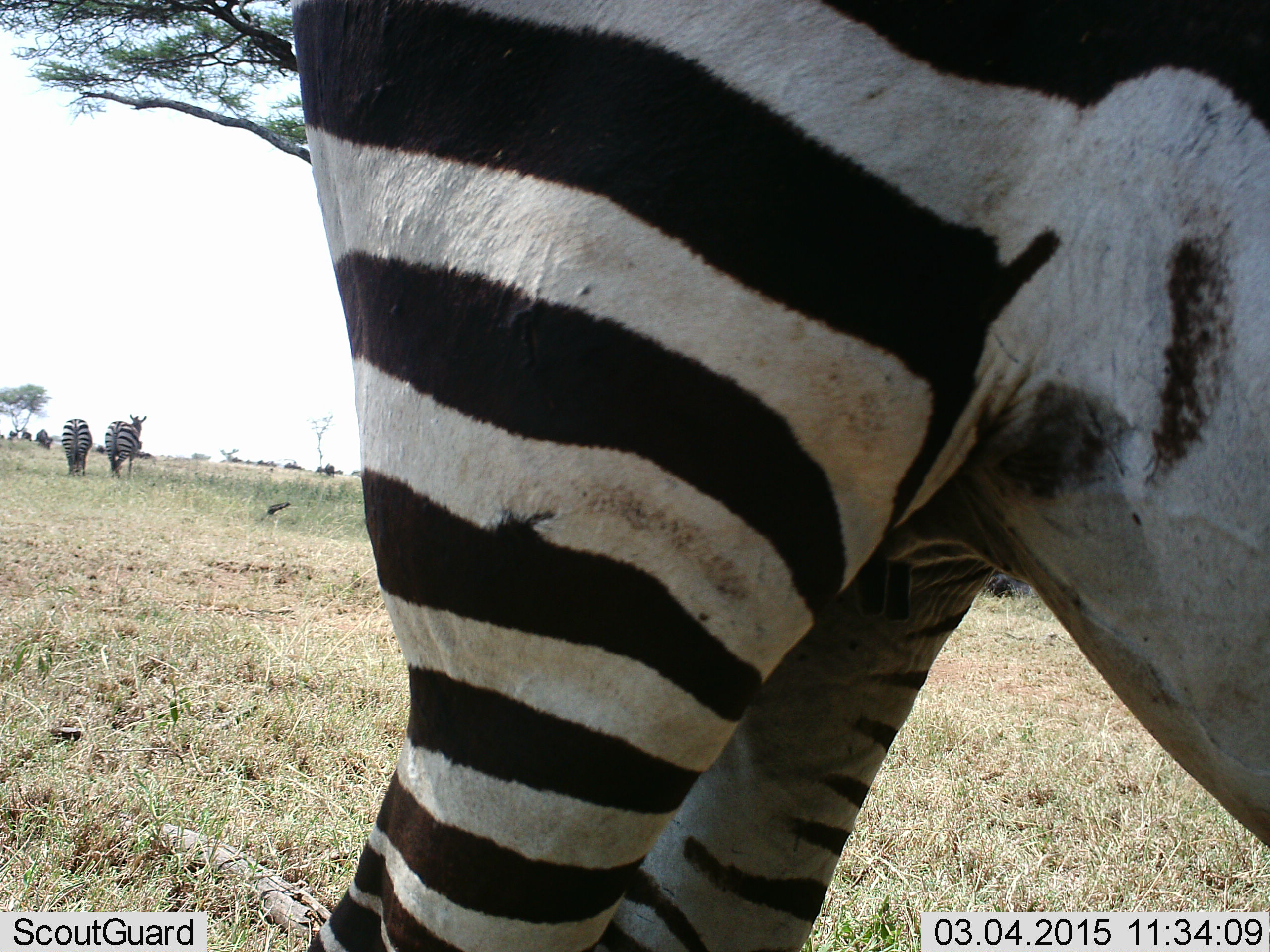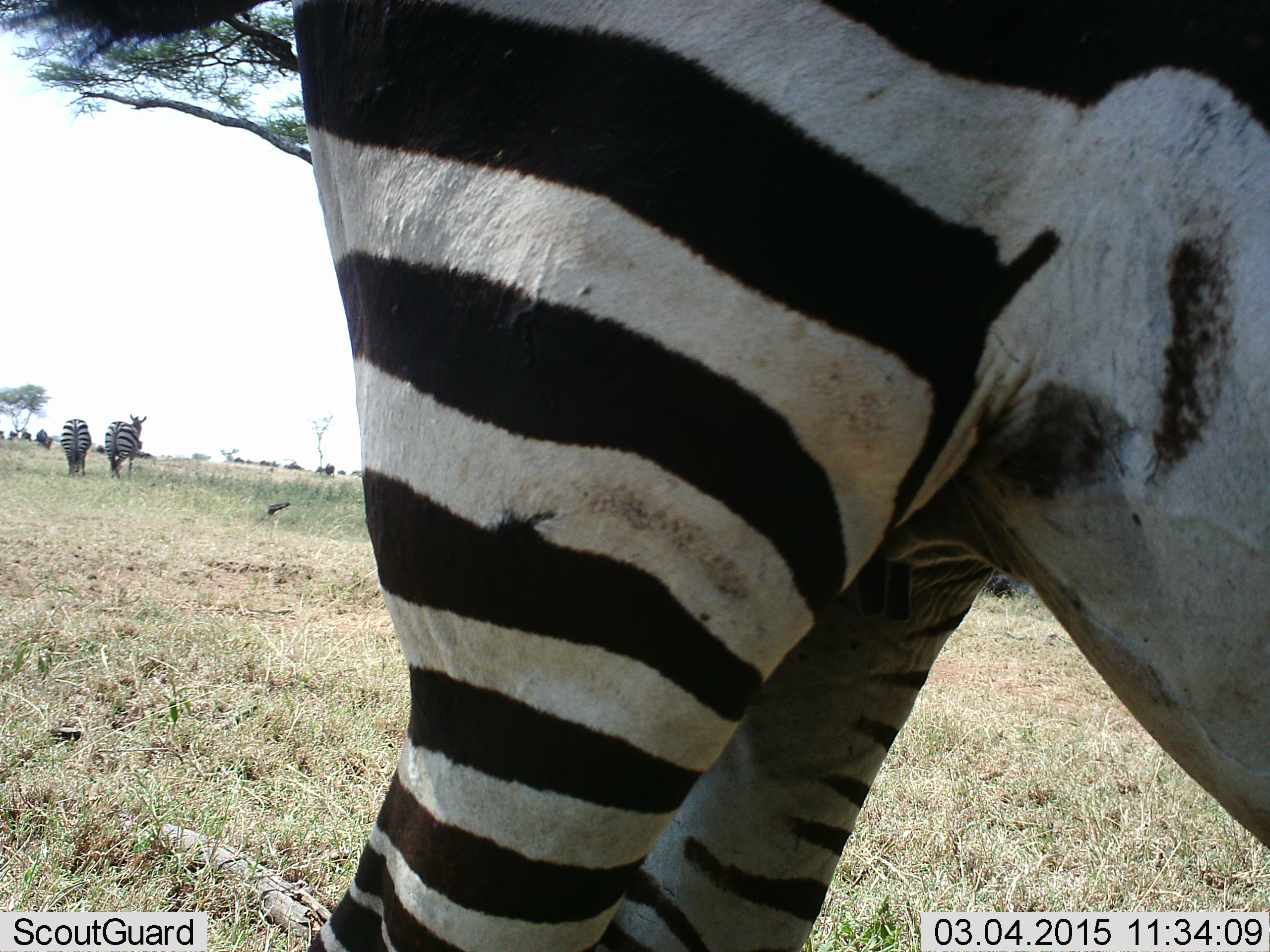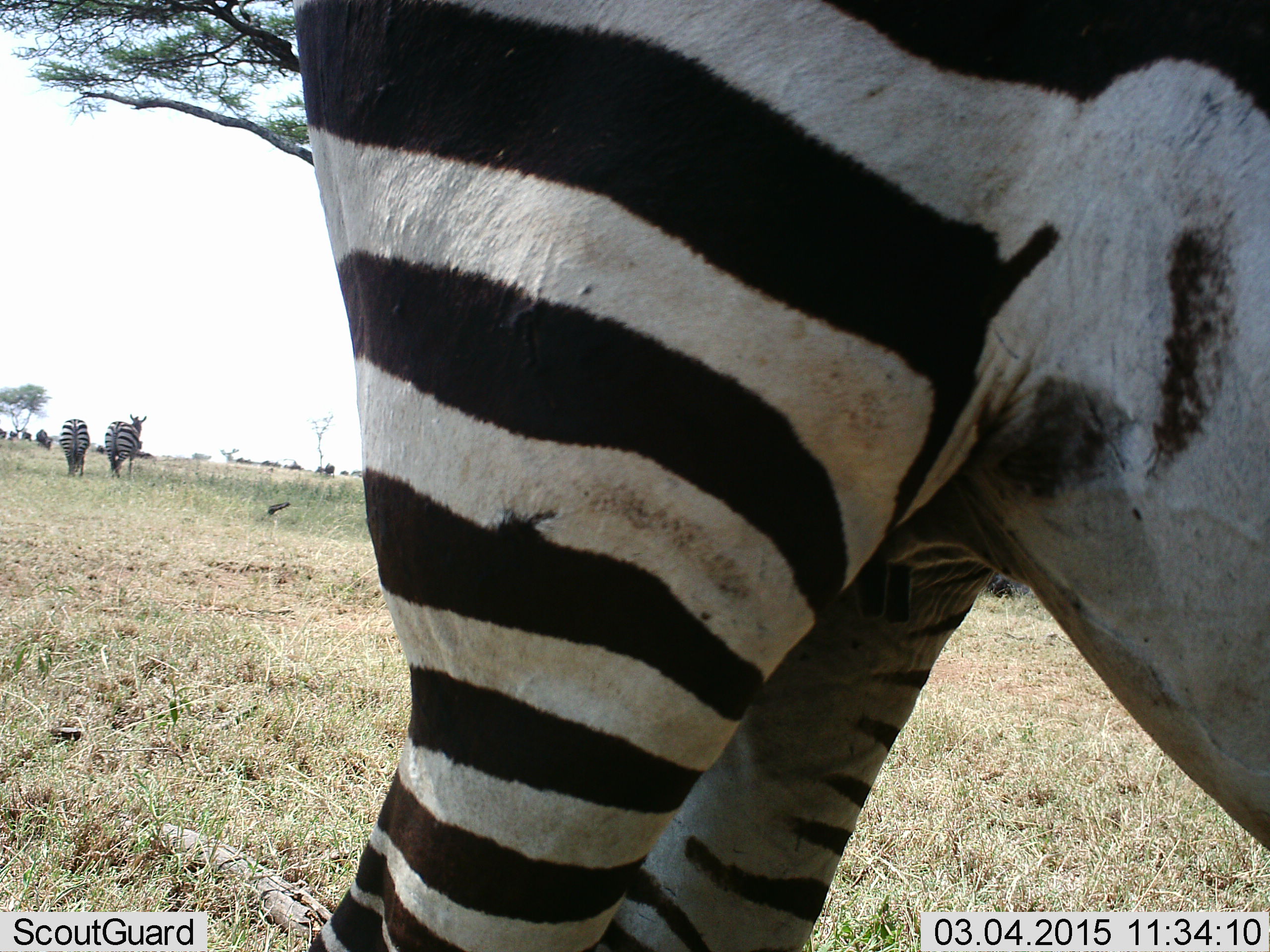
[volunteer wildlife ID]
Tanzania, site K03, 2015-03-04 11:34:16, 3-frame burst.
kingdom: Animalia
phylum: Chordata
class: Mammalia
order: Perissodactyla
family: Equidae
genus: Equus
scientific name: Equus quagga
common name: plains zebra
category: zebra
Zebra (plains zebra) (Equus quagga), count 3. Behavior (volunteer vote fractions): standing 100%, resting 0%, moving 18%, interacting 0%. Young present (vote fraction): 0%. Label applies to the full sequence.